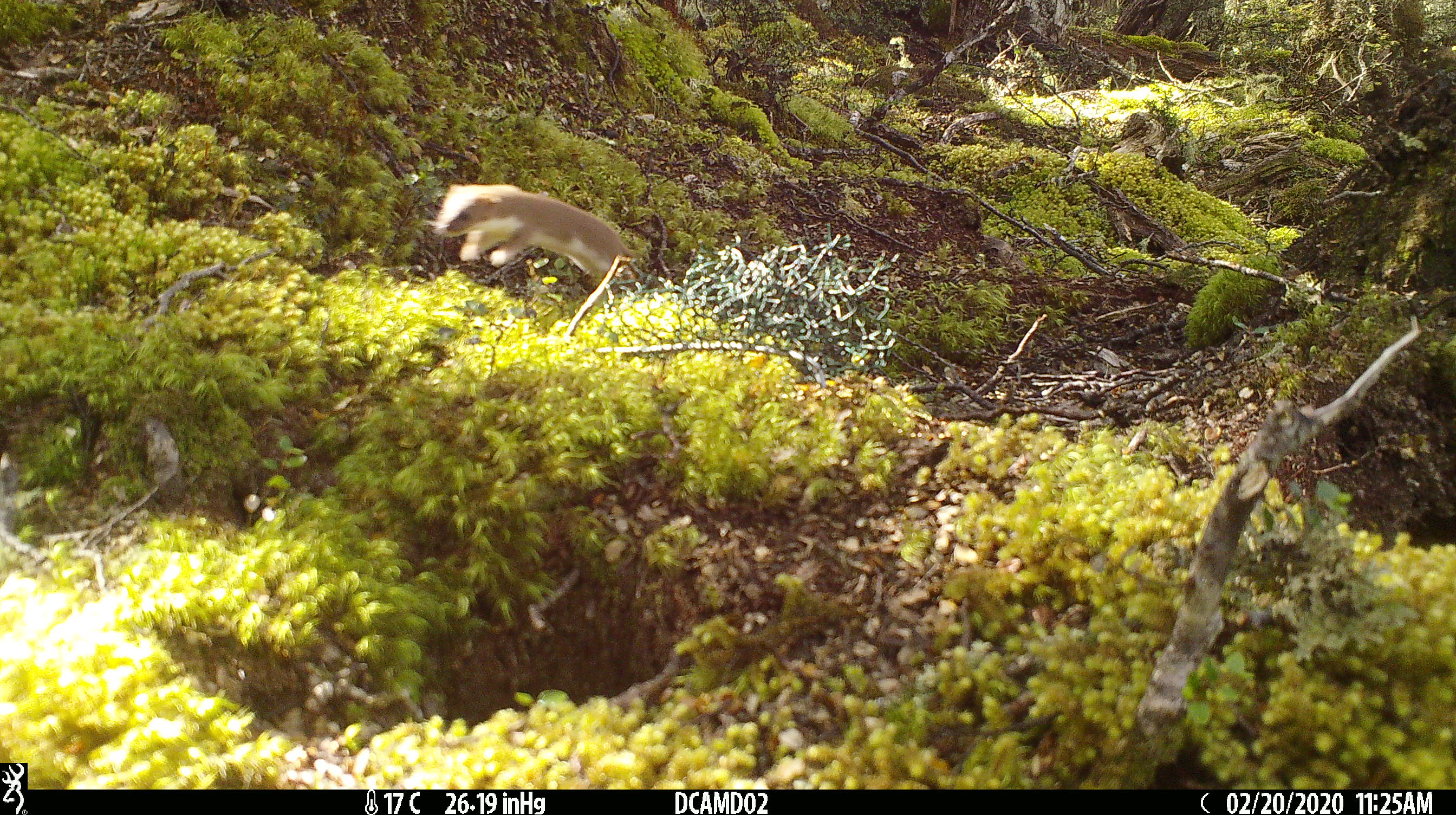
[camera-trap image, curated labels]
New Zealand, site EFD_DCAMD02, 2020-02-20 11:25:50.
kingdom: Animalia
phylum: Chordata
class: Mammalia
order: Carnivora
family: Mustelidae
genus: Mustela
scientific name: Mustela nivalis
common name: least weasel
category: weasel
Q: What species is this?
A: Weasel (least weasel) (Mustela nivalis).